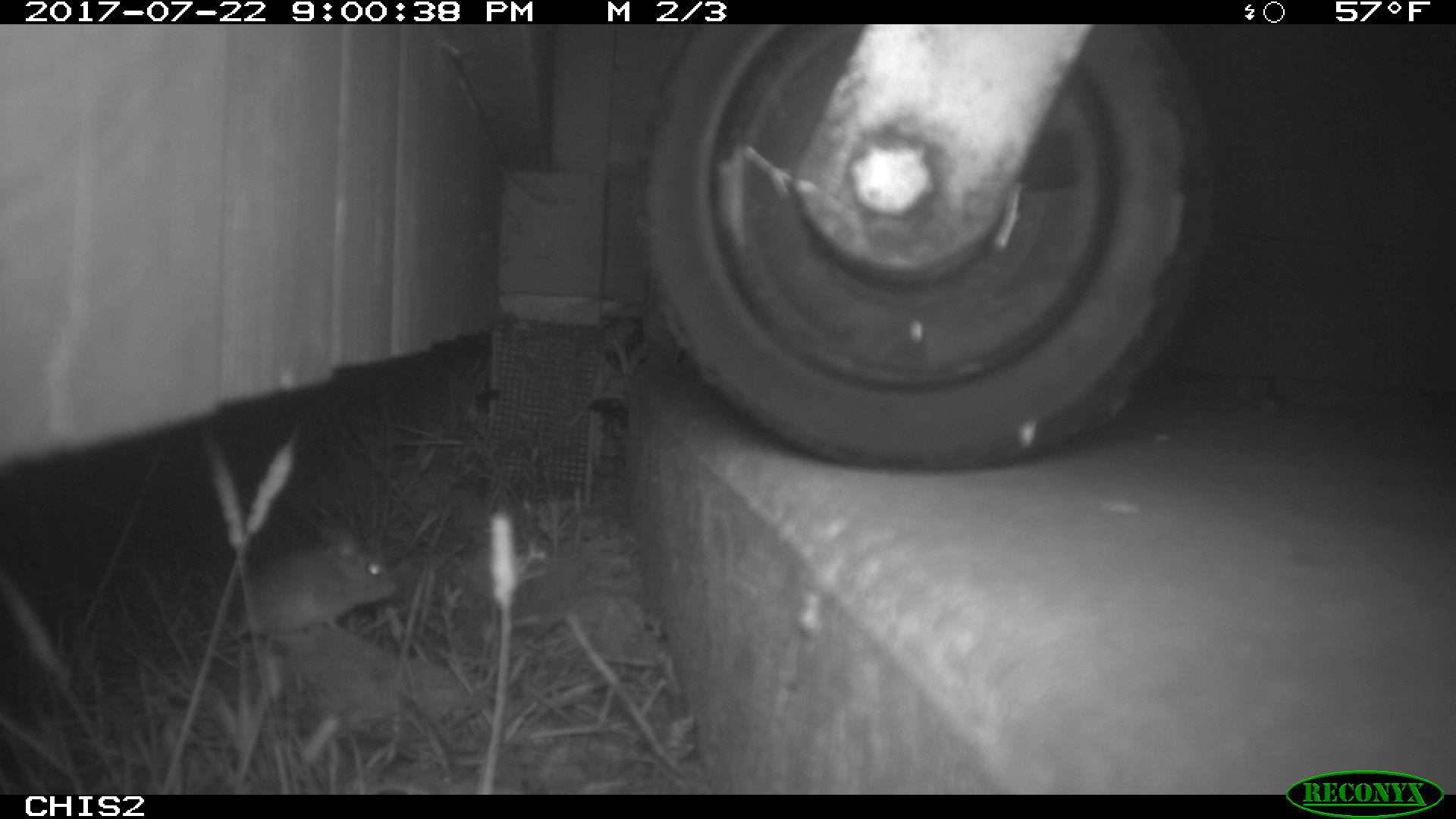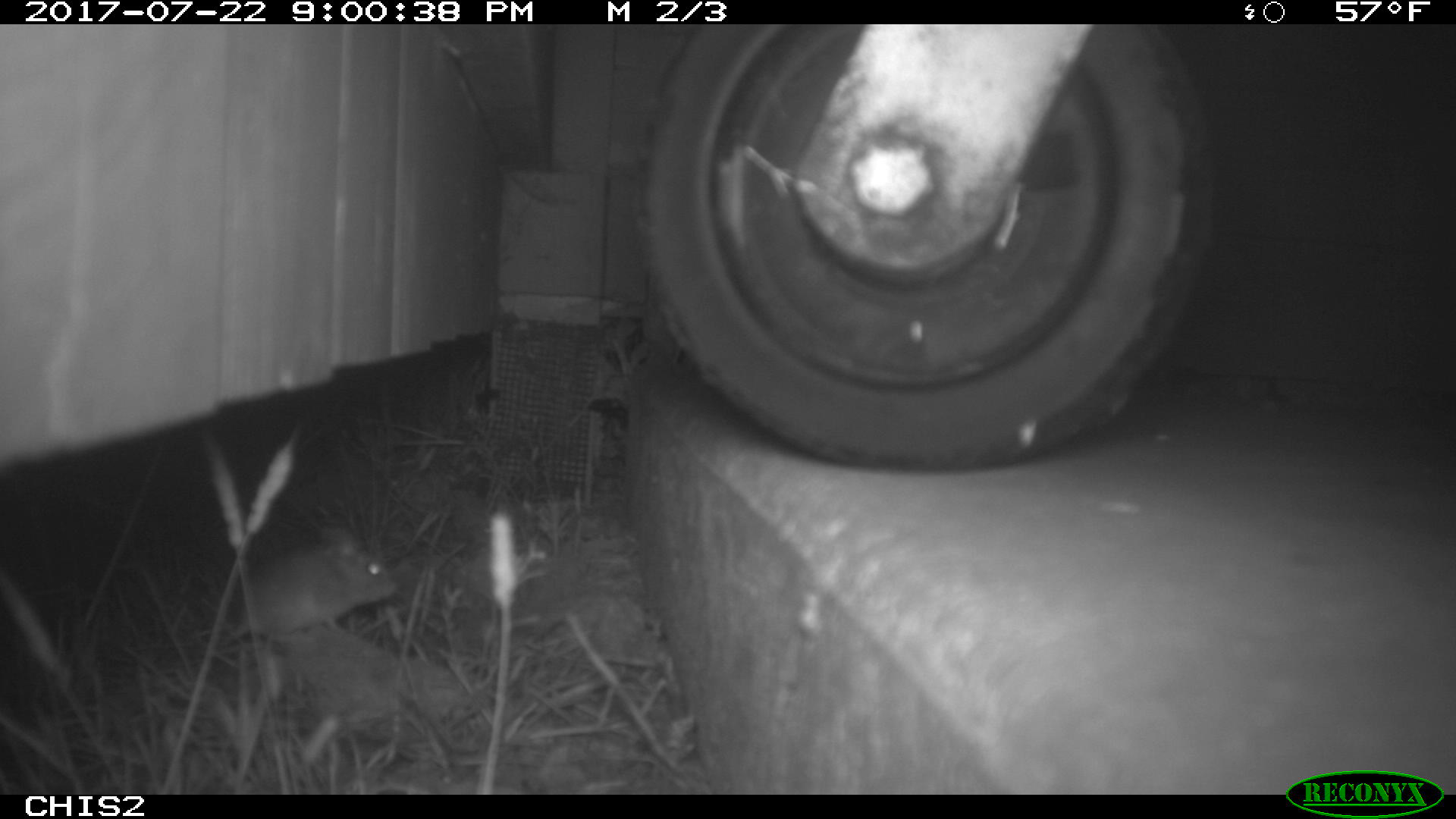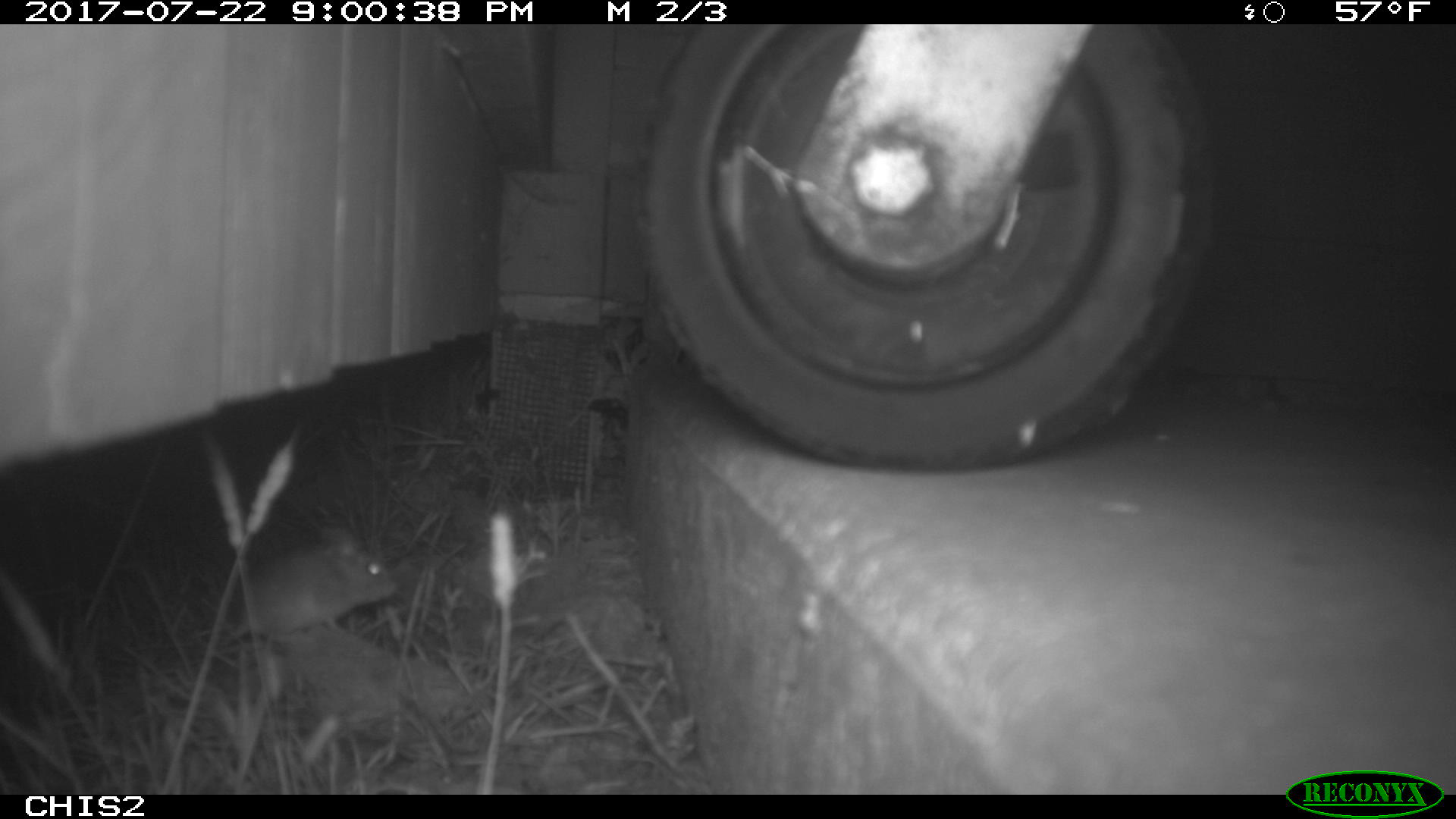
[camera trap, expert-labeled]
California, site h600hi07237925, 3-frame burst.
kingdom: Animalia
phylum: Chordata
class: Mammalia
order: Rodentia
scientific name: Rodentia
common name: rodent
Rodent (Rodentia).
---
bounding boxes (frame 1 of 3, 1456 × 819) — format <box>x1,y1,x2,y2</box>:
rodent: <box>224,532,397,643</box>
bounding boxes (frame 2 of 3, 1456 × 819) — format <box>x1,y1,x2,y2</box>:
rodent: <box>240,524,395,635</box>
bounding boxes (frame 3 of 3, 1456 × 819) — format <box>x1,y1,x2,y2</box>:
rodent: <box>212,527,397,641</box>